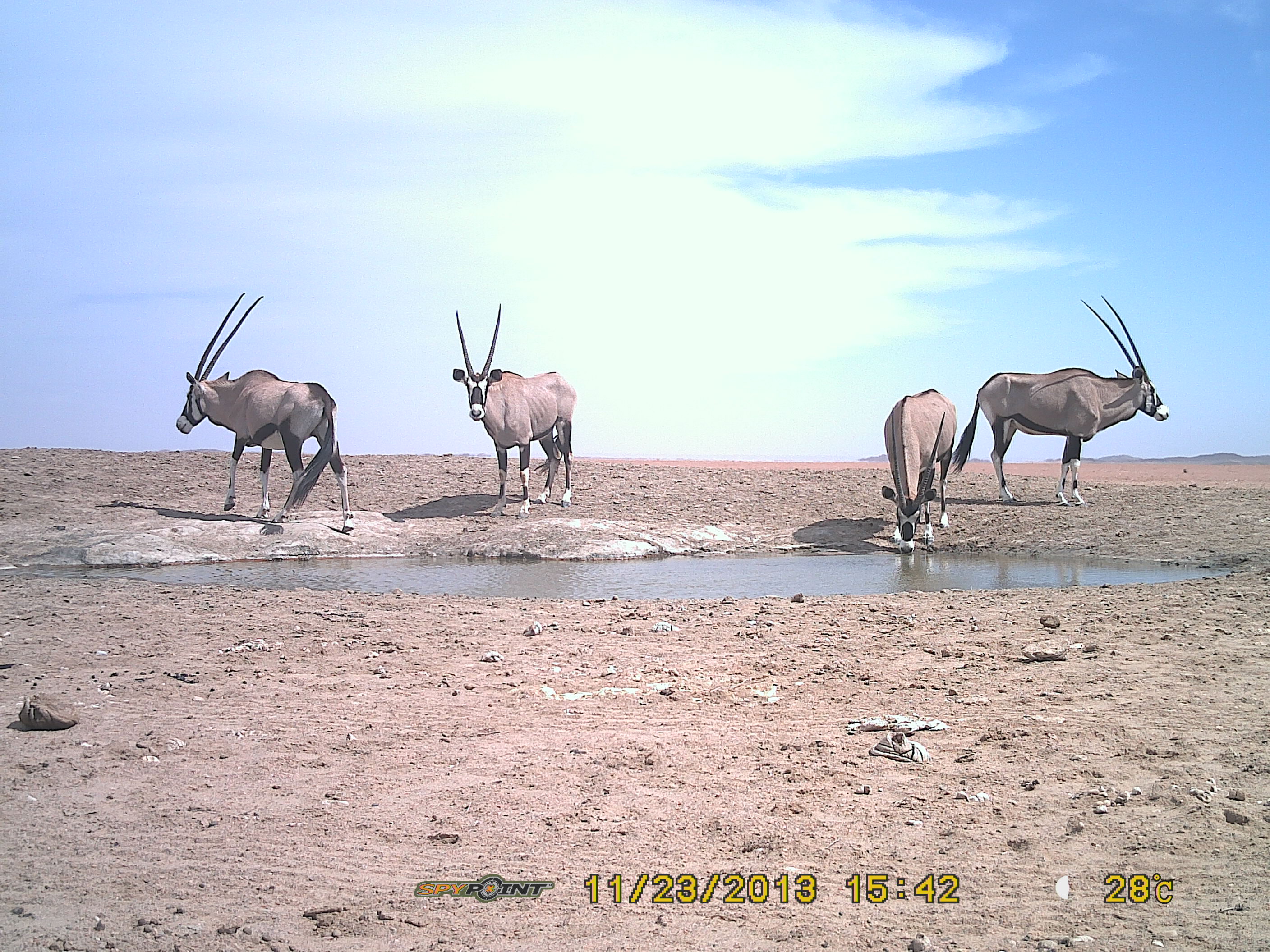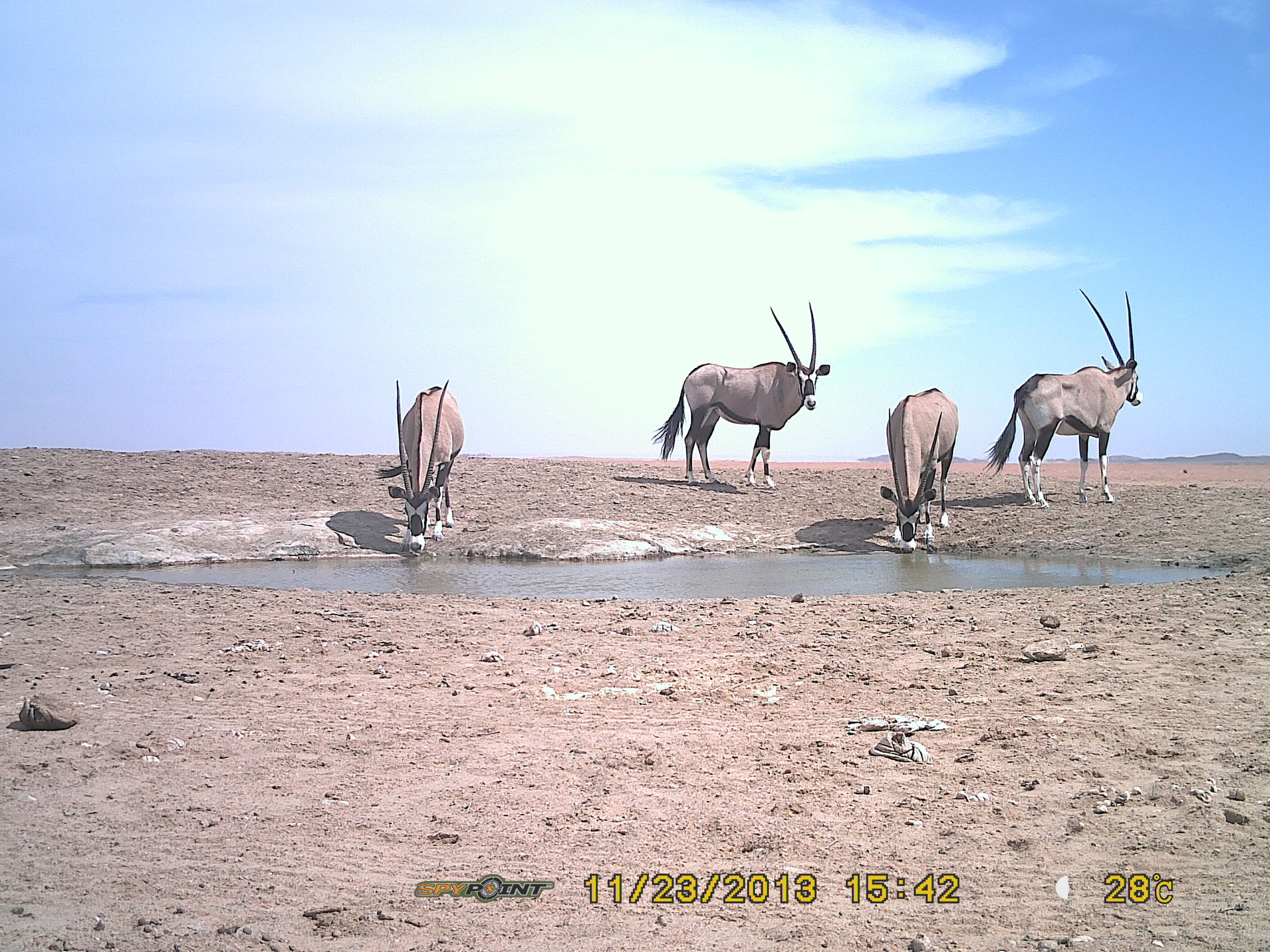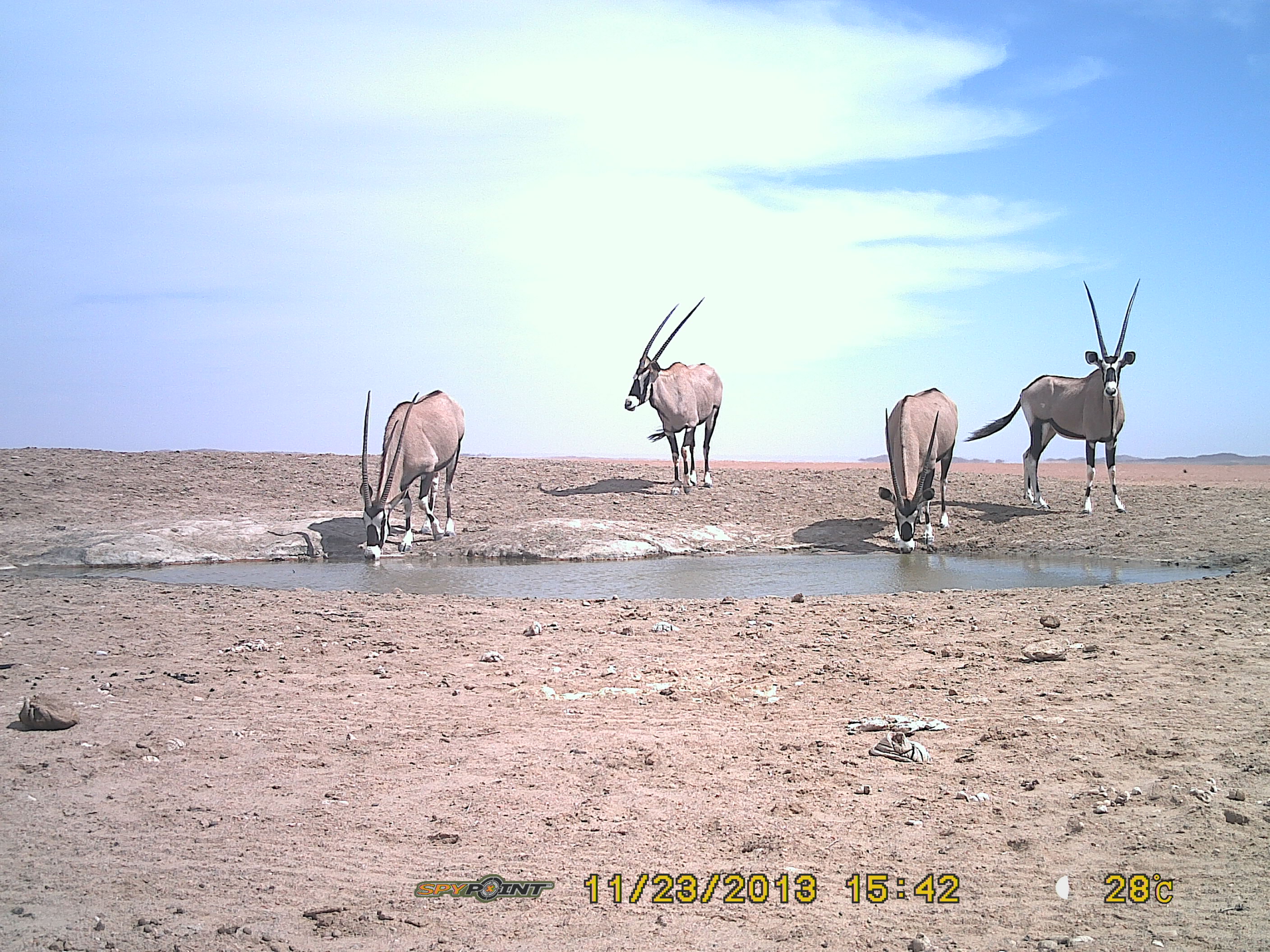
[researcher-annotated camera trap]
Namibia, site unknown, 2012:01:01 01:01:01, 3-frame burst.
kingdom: Animalia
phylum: Chordata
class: Mammalia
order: Artiodactyla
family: Bovidae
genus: Oryx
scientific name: Oryx gazella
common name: gemsbok